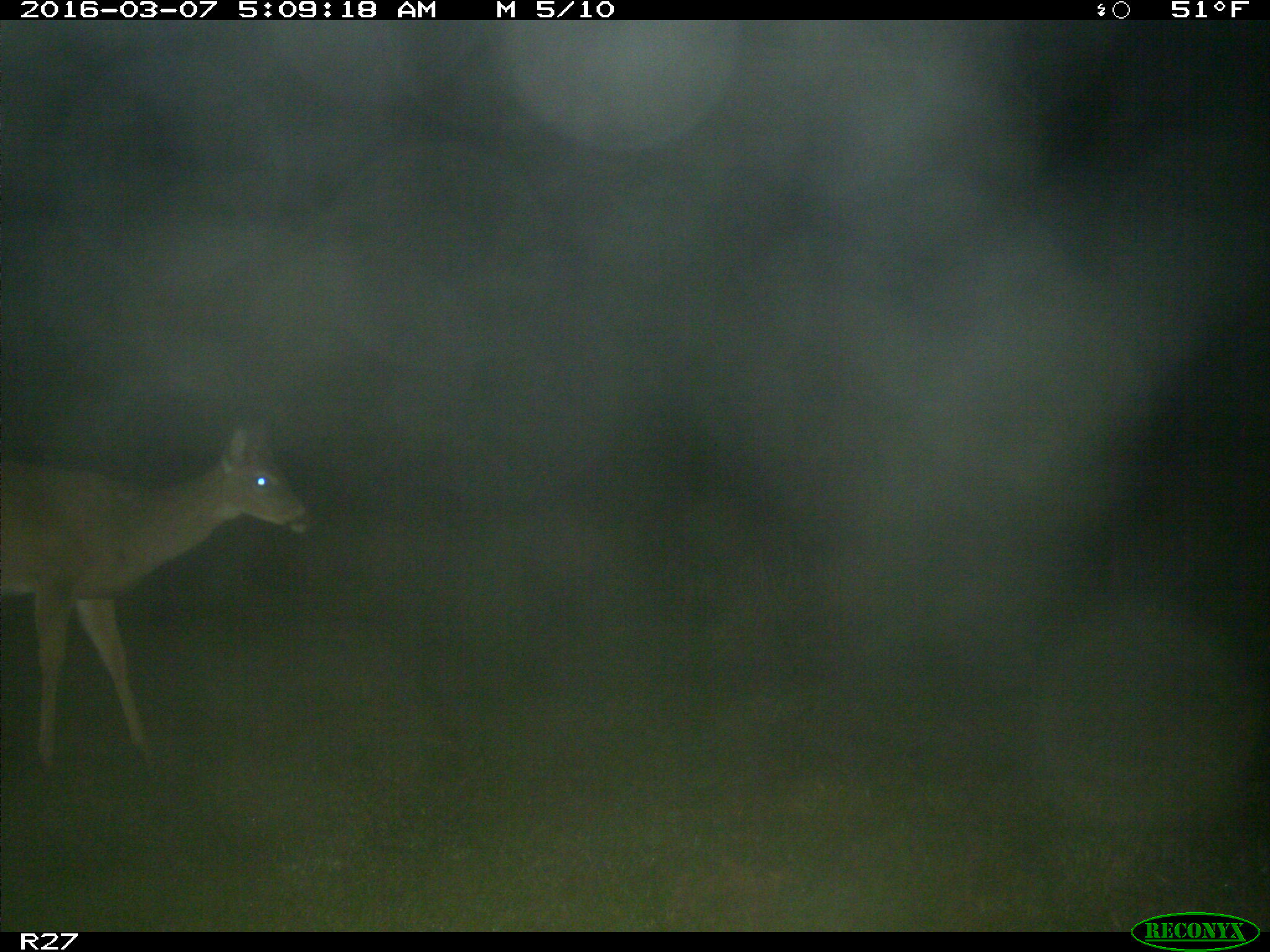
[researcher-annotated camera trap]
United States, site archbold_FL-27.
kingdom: Animalia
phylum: Chordata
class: Mammalia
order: Artiodactyla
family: Cervidae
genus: Odocoileus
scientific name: Odocoileus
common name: deer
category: unidentified deer